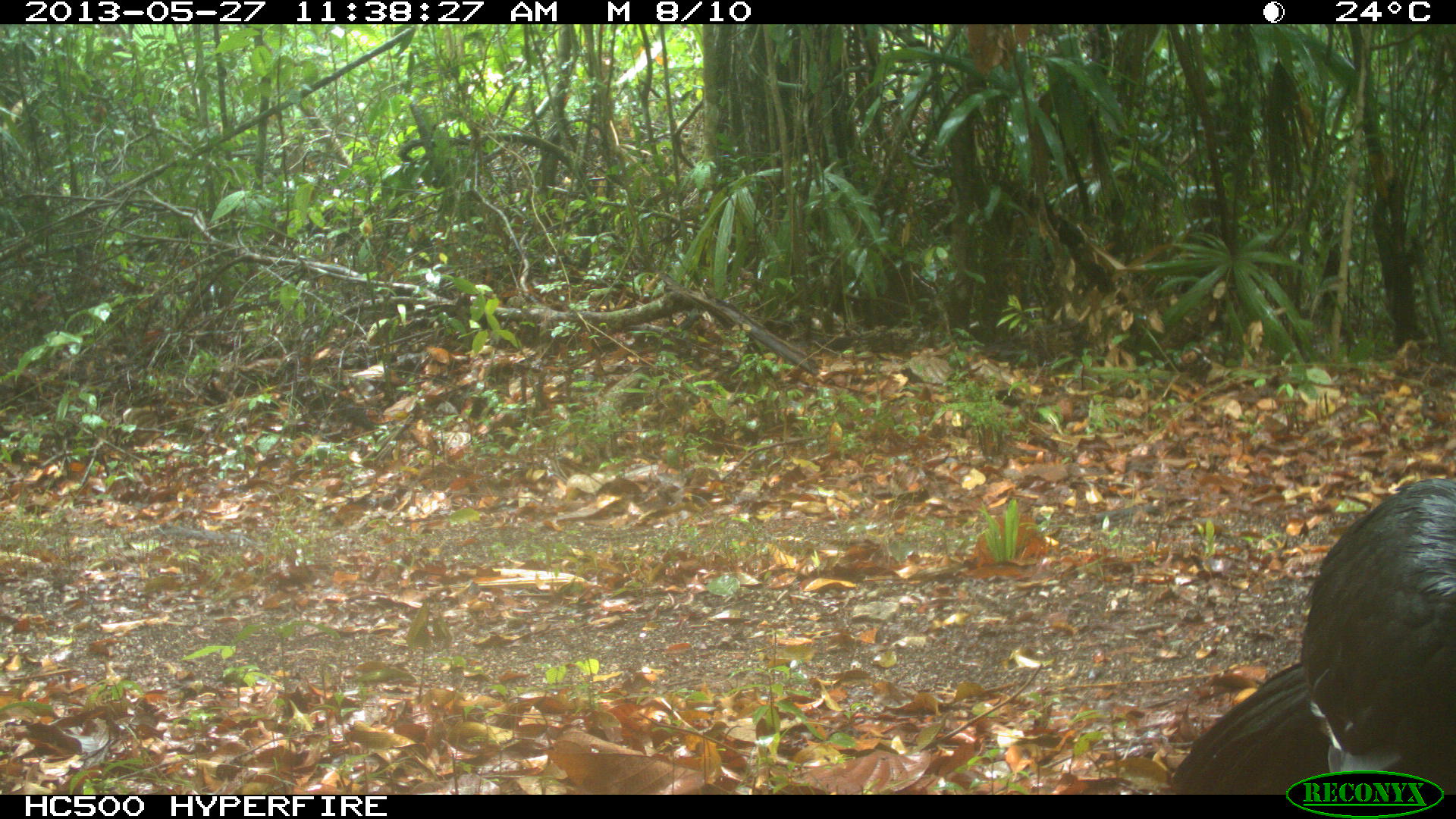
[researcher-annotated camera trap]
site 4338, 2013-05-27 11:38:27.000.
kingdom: Animalia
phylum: Chordata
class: Aves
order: Galliformes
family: Cracidae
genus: Crax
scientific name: Crax rubra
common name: great curassow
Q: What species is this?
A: Crax rubra (great curassow).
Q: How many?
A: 1.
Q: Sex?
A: Male.